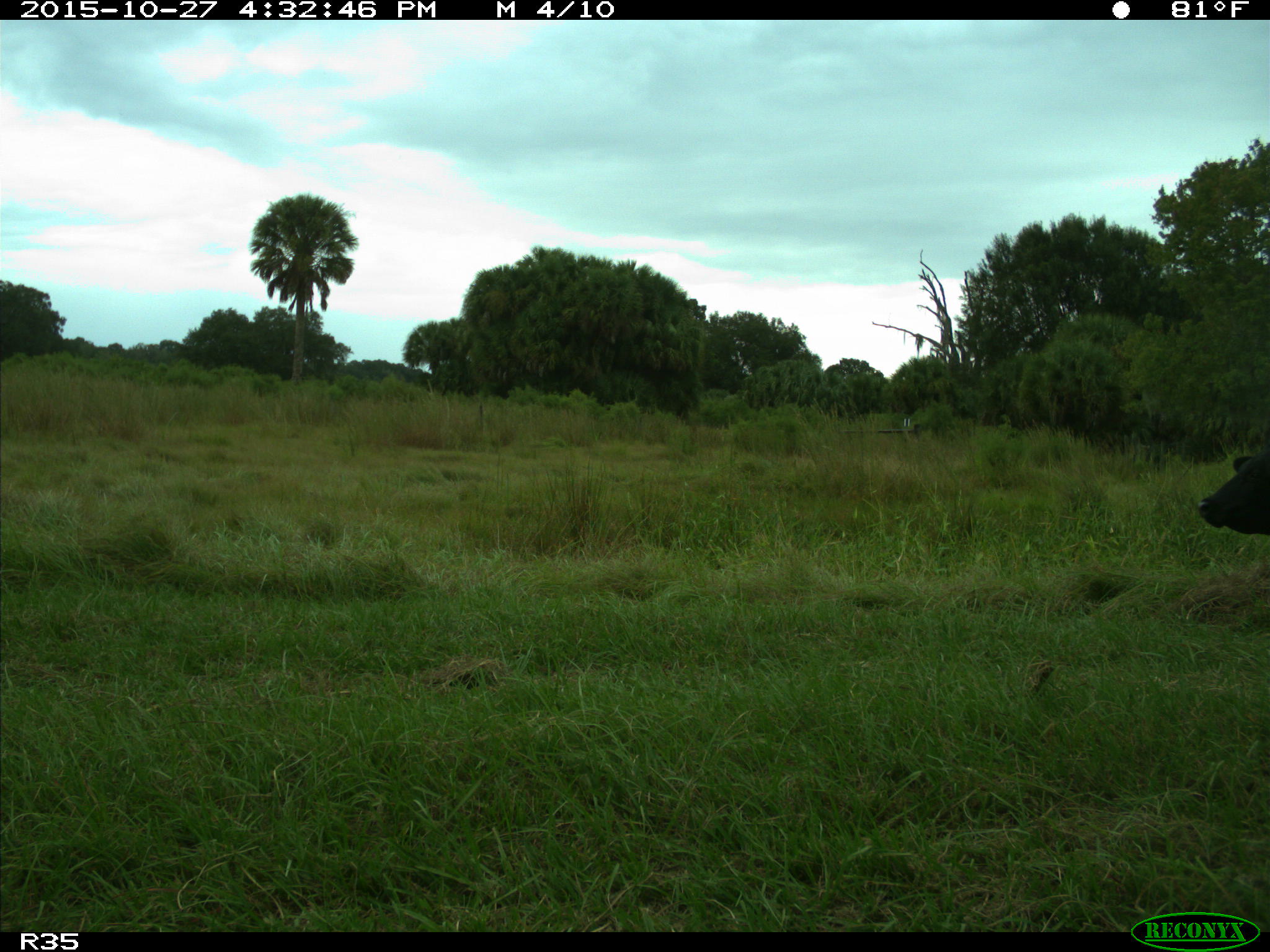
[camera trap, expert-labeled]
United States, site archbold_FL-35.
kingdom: Animalia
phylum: Chordata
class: Mammalia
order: Artiodactyla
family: Bovidae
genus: Bos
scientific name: Bos taurus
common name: domestic cow